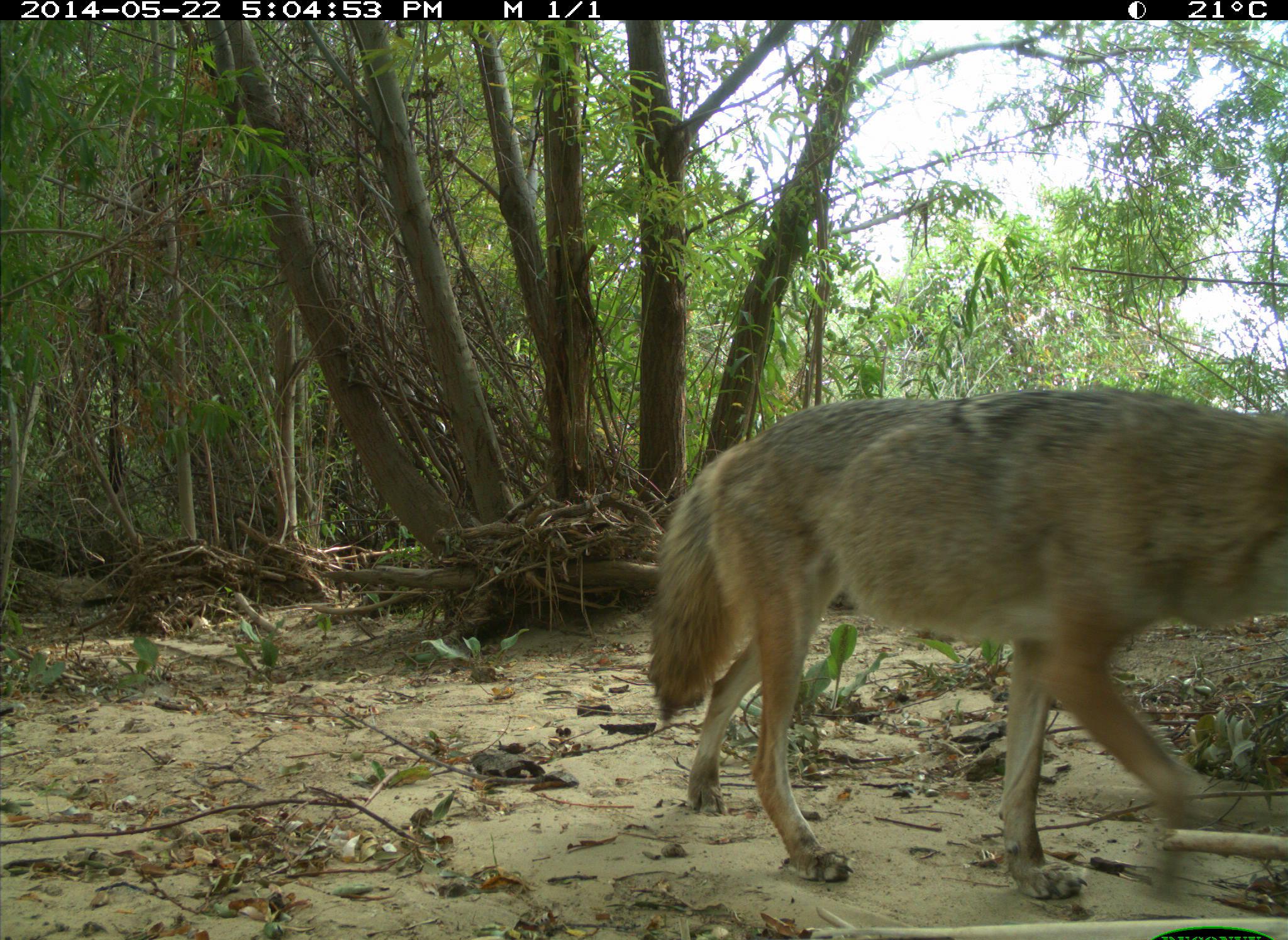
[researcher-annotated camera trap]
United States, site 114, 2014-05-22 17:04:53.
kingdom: Animalia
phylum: Chordata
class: Mammalia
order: Carnivora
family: Canidae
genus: Canis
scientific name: Canis latrans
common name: coyote